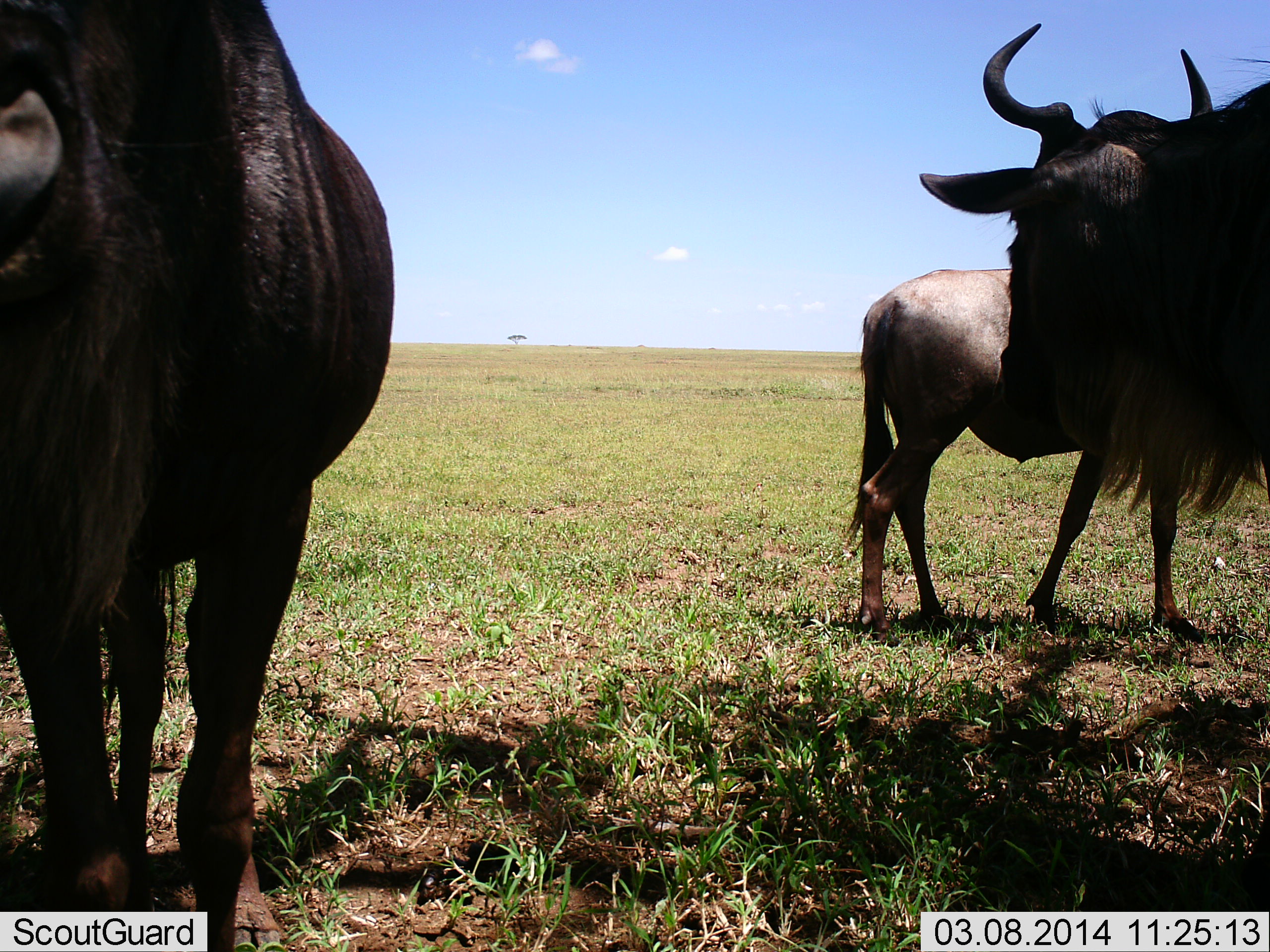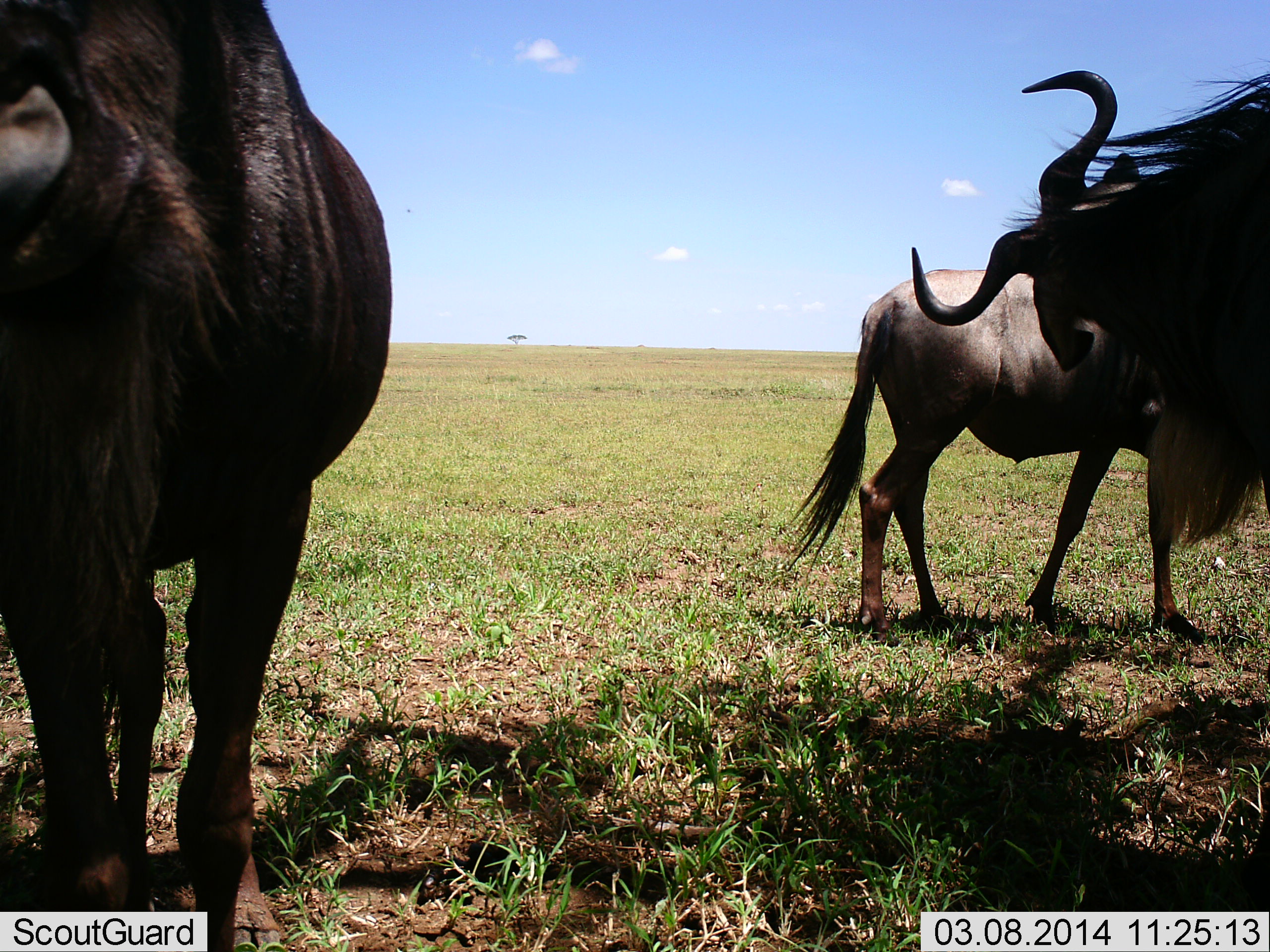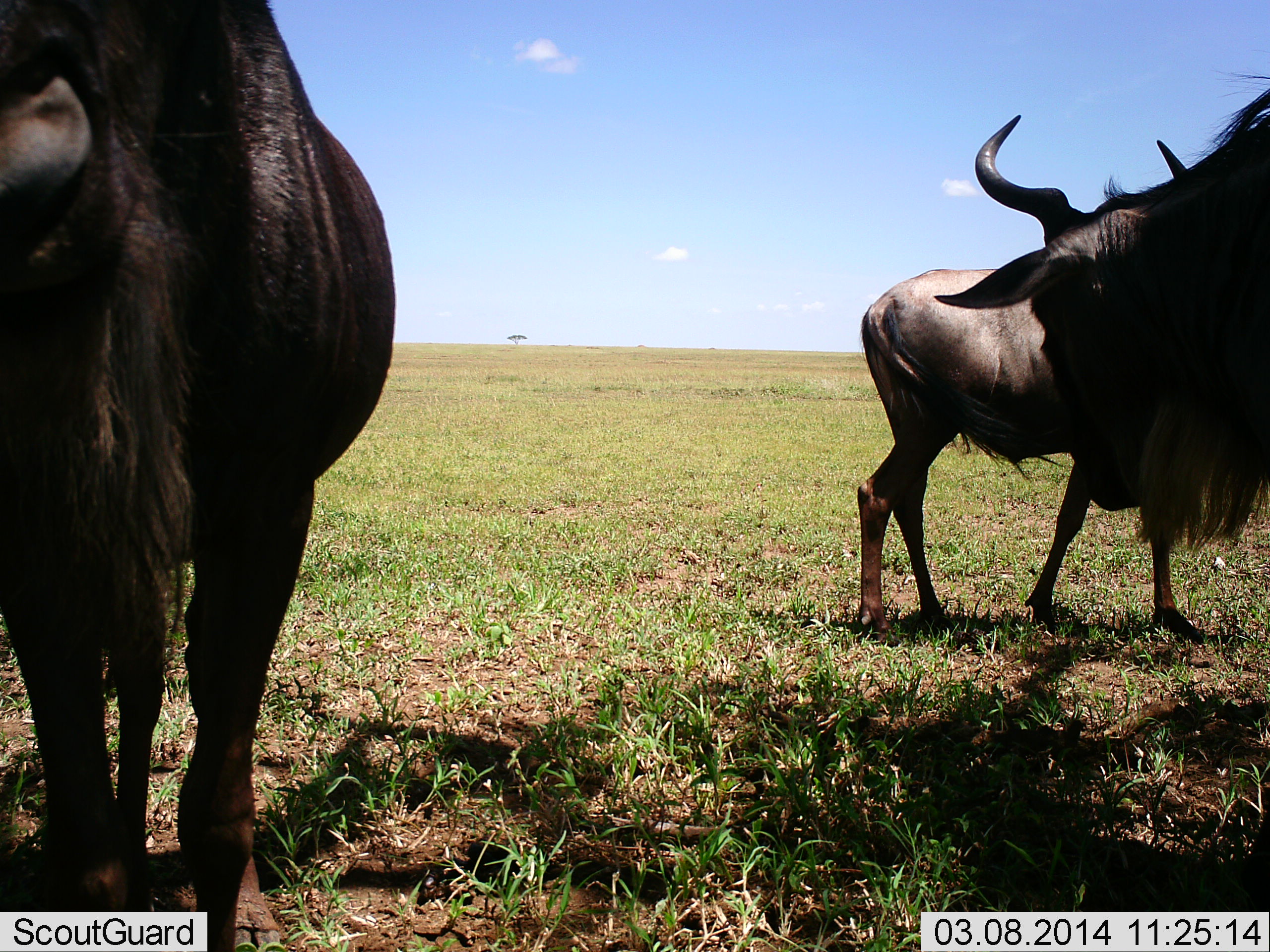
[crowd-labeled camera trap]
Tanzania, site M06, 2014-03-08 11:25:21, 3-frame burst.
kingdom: Animalia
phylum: Chordata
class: Mammalia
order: Artiodactyla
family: Bovidae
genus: Connochaetes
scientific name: Connochaetes taurinus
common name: blue wildebeest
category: wildebeest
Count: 3.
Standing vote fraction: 85%.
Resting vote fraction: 9%.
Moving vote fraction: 18%.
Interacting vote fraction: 3%.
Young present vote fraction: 0%.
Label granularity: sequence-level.